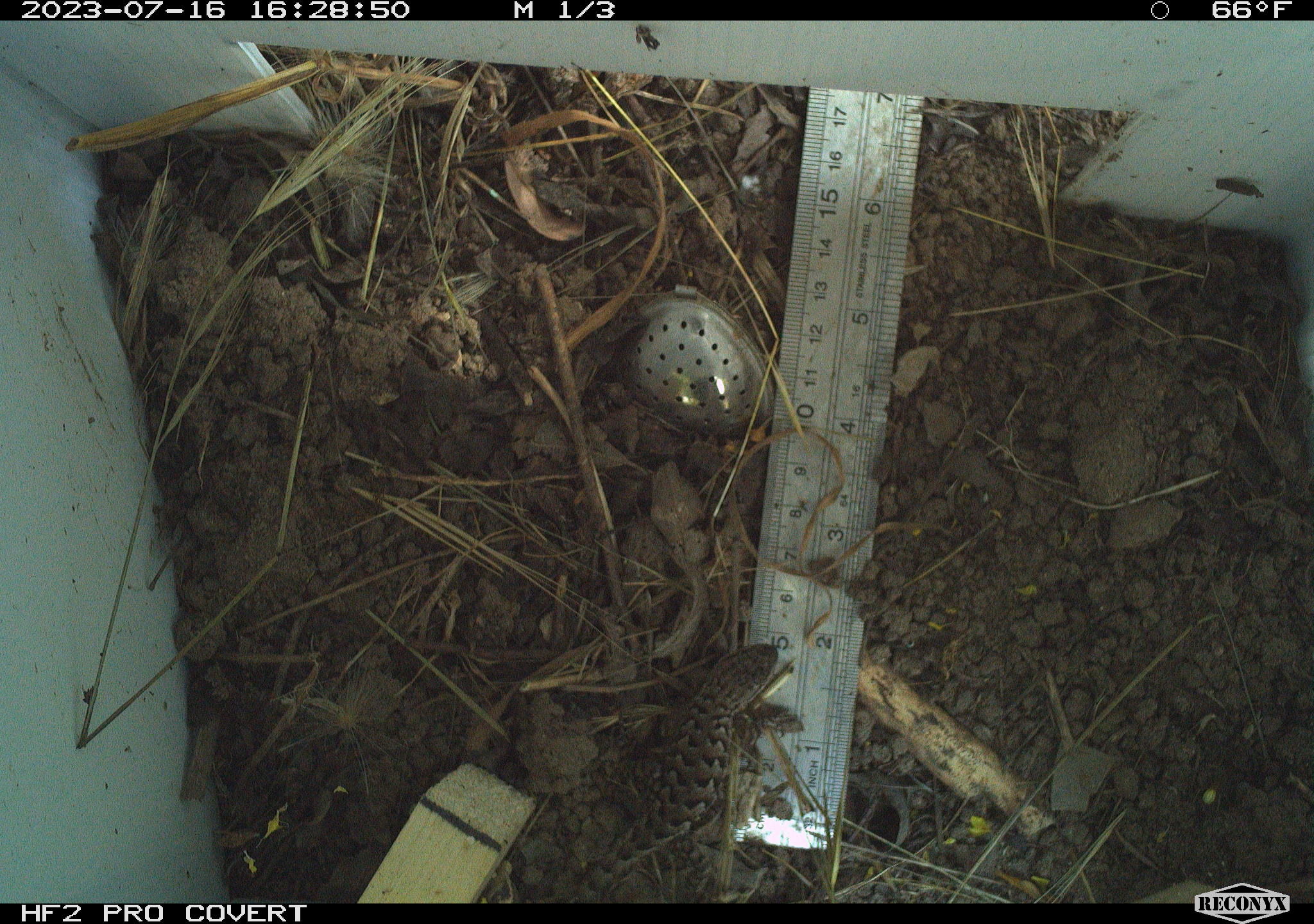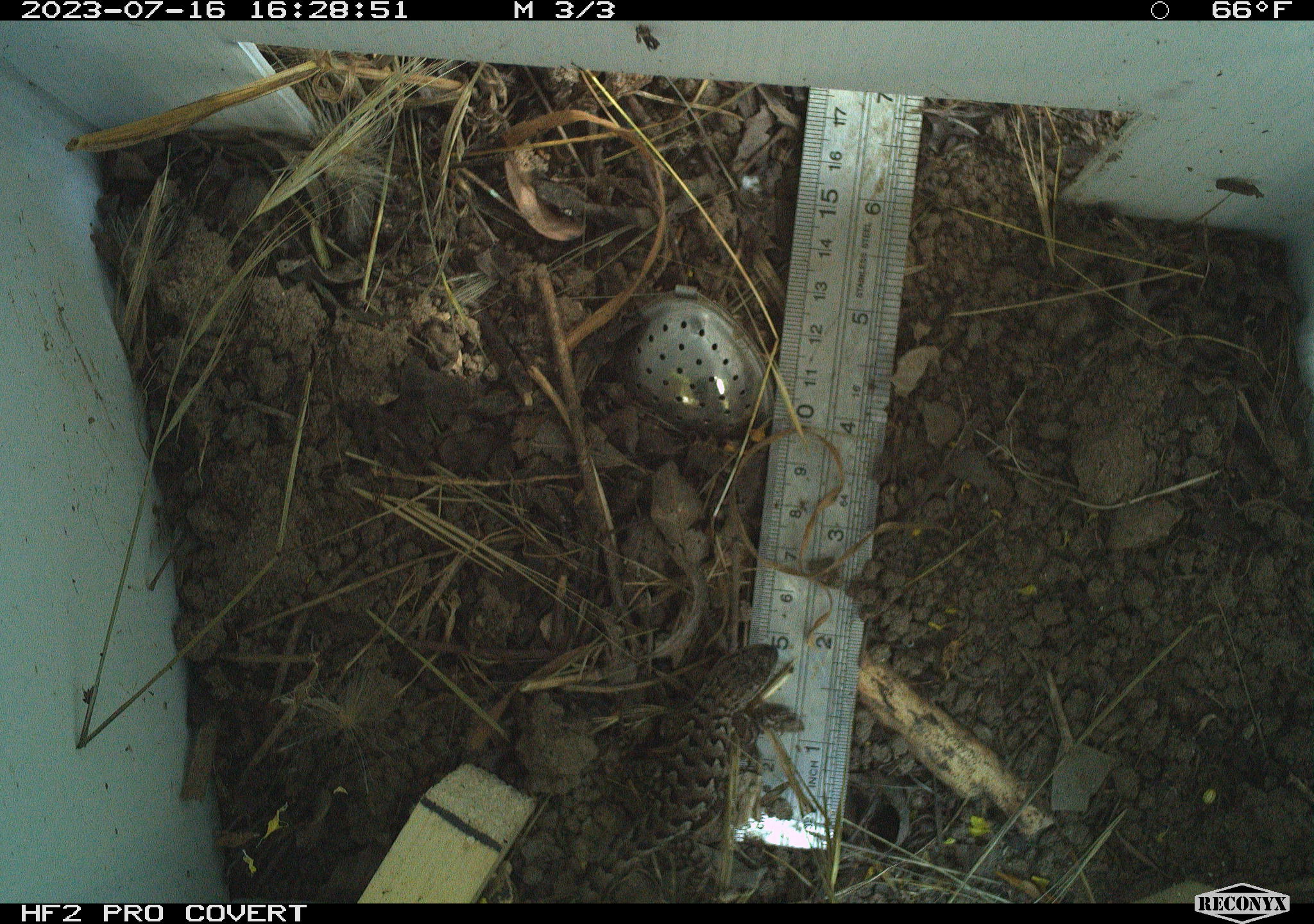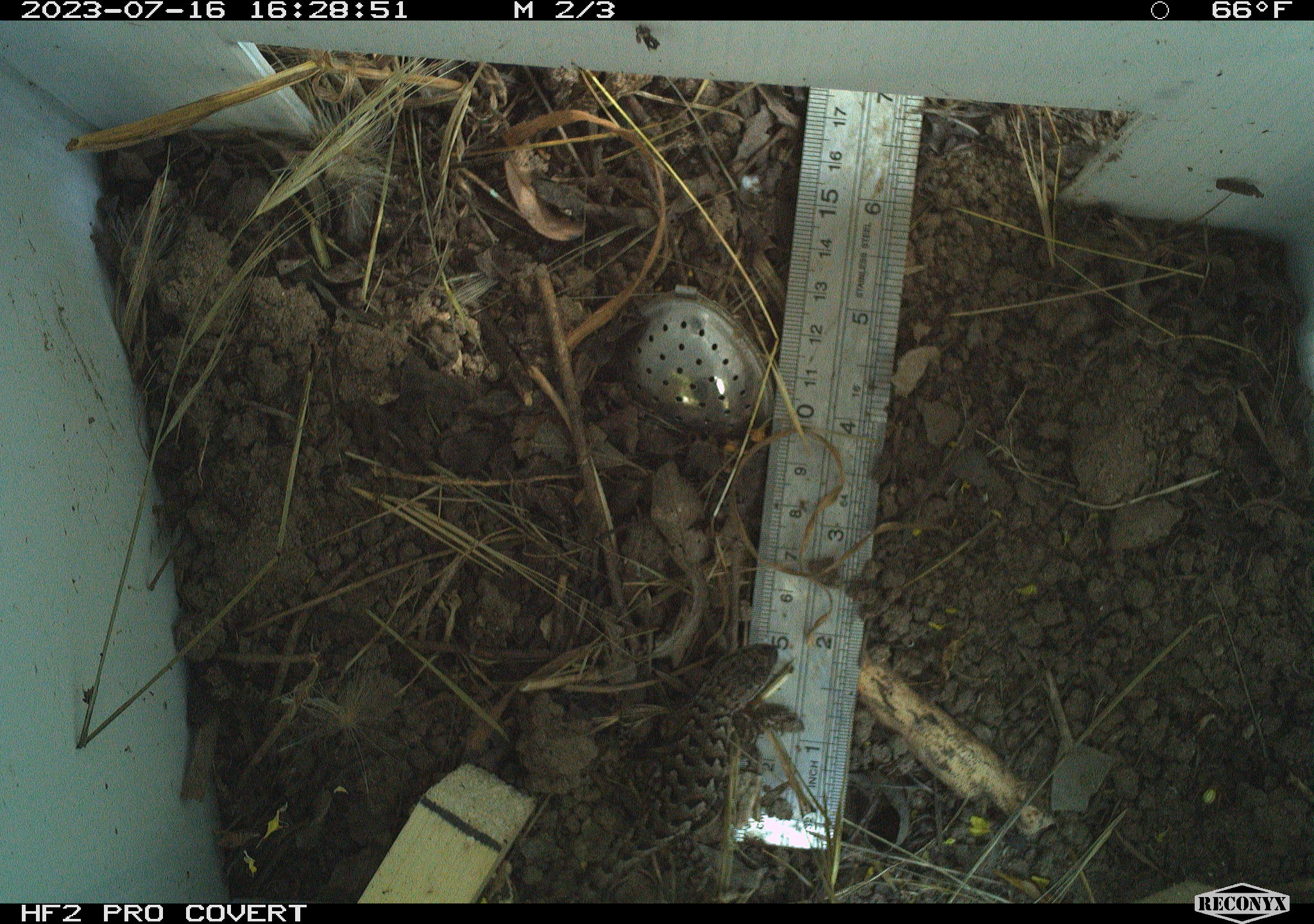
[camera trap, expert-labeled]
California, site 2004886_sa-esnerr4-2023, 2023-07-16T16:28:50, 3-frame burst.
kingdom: Animalia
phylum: Chordata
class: Reptilia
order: Squamata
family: Phrynosomatidae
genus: Sceloporus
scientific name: Sceloporus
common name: spiny lizards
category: sceloporus species